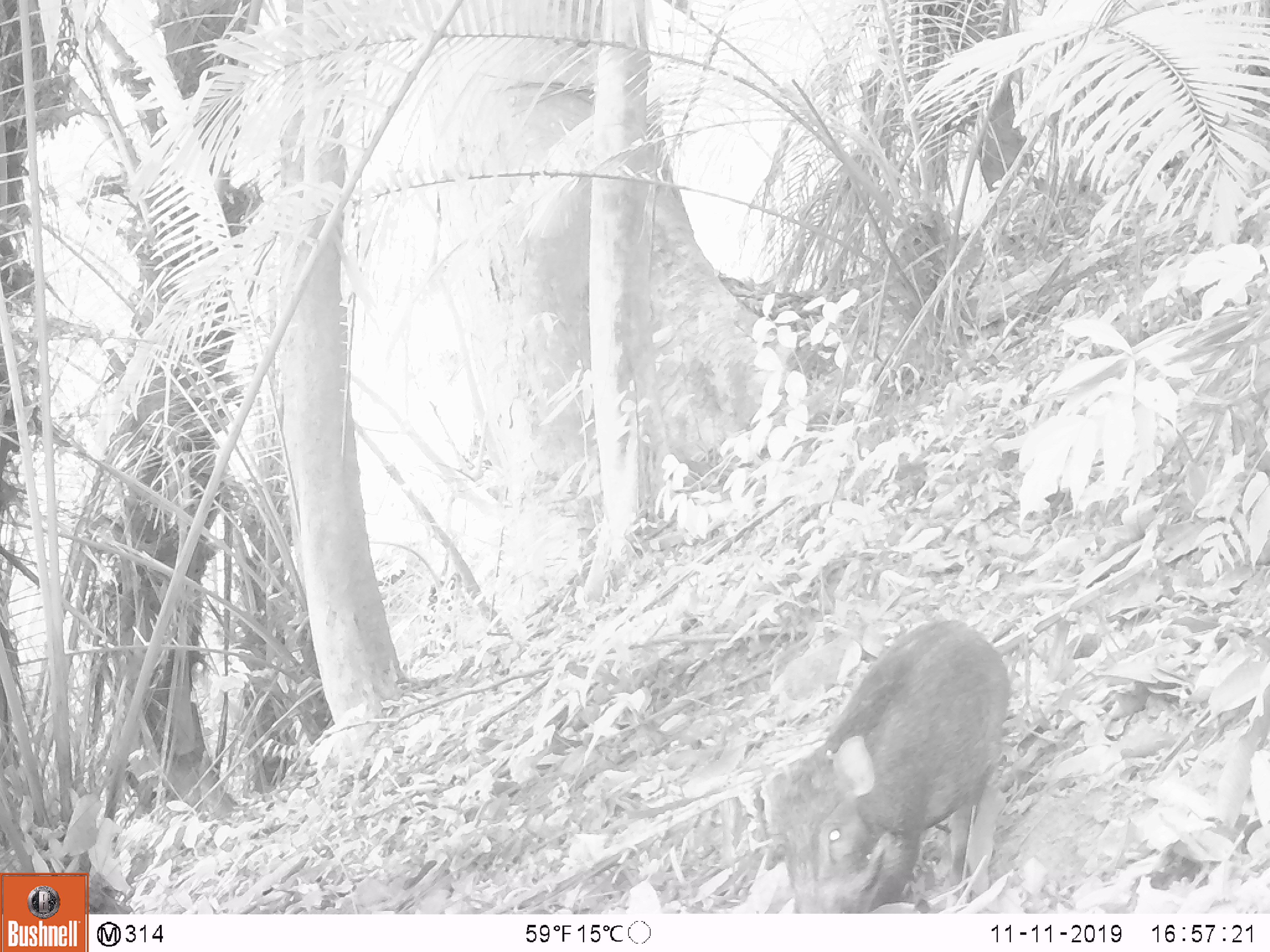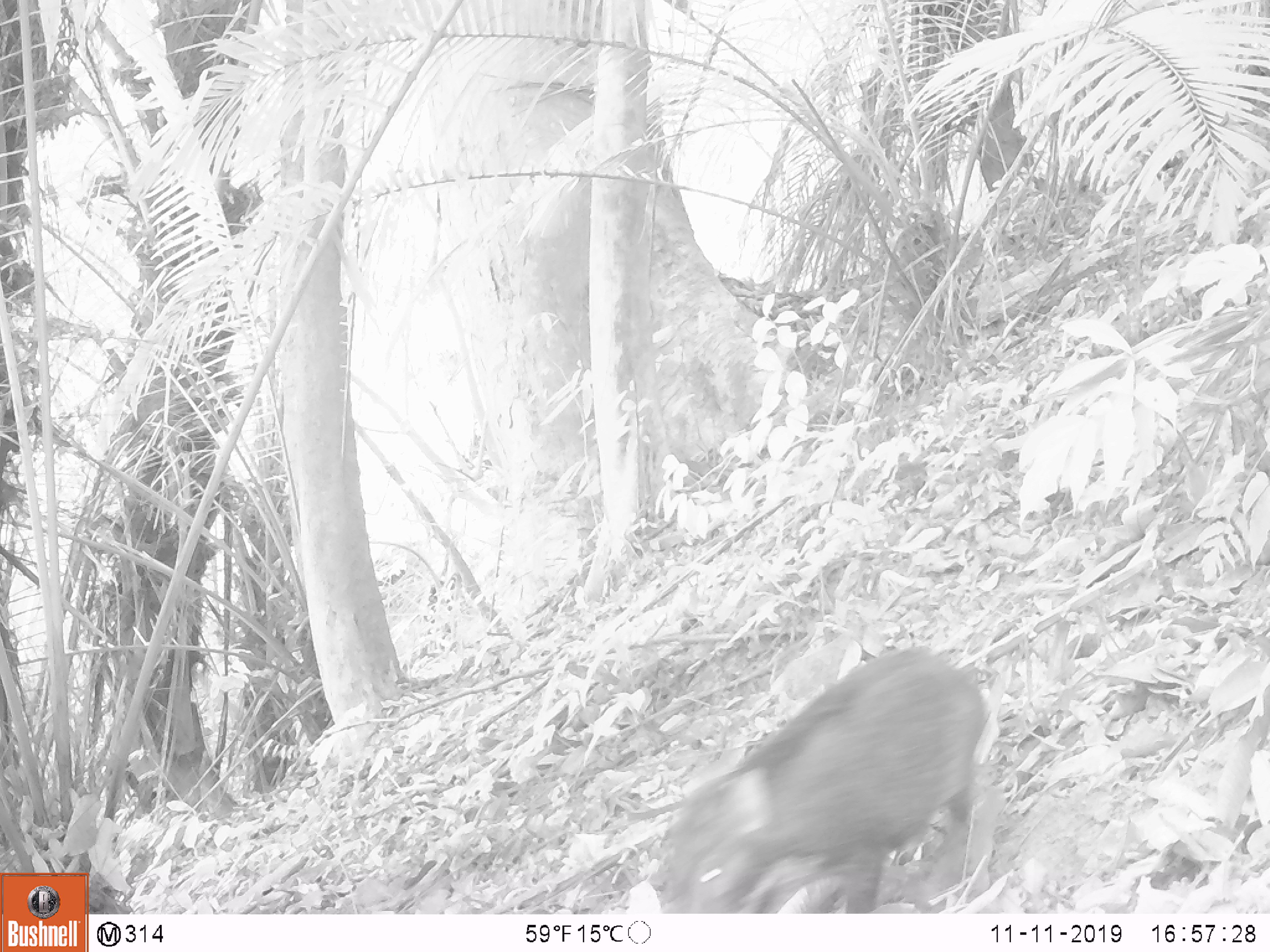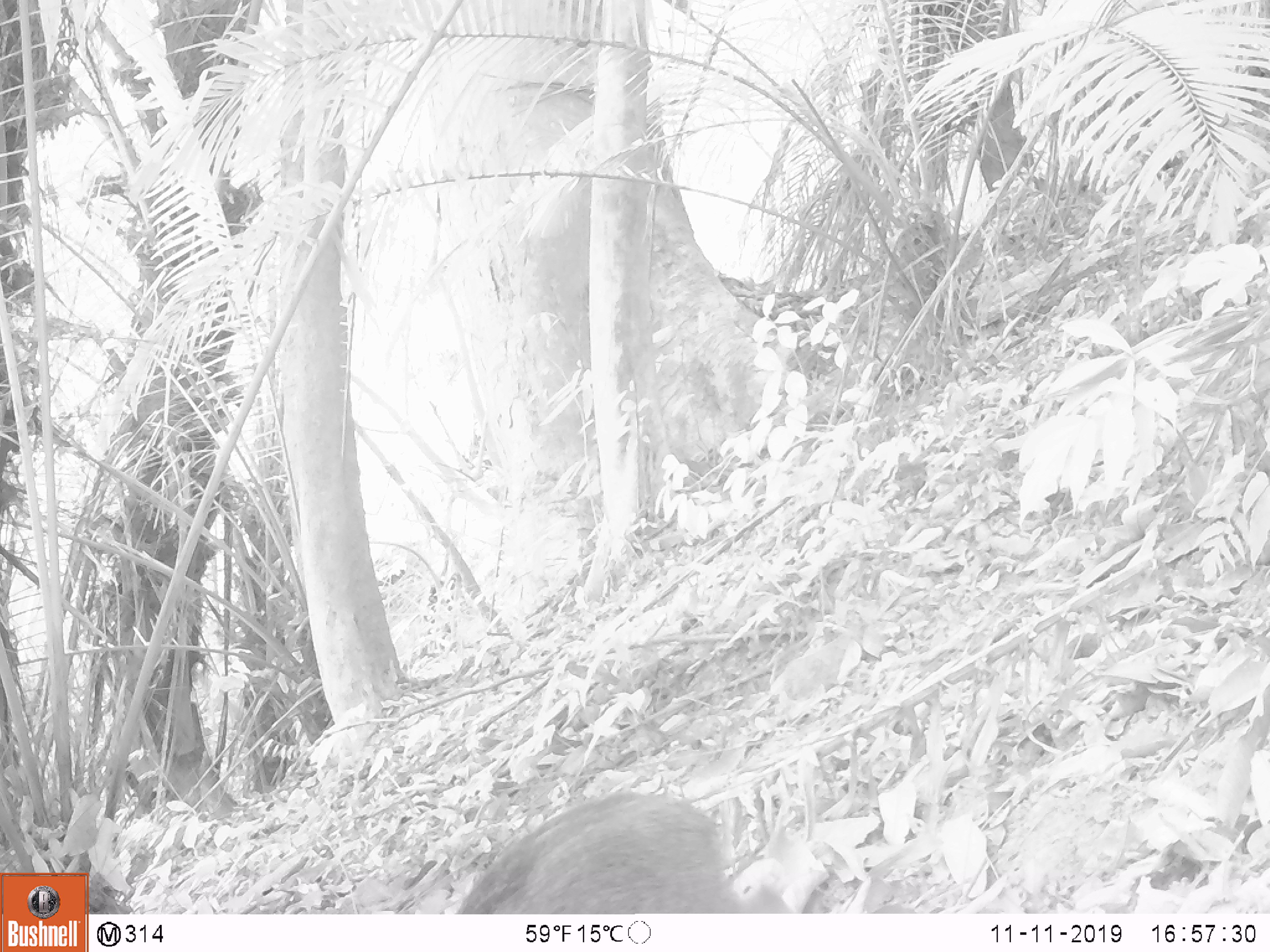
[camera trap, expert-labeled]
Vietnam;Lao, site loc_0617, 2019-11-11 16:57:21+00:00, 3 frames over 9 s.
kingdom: Animalia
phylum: Chordata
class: Mammalia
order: Artiodactyla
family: Suidae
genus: Sus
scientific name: Sus scrofa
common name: eurasian wild pig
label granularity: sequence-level